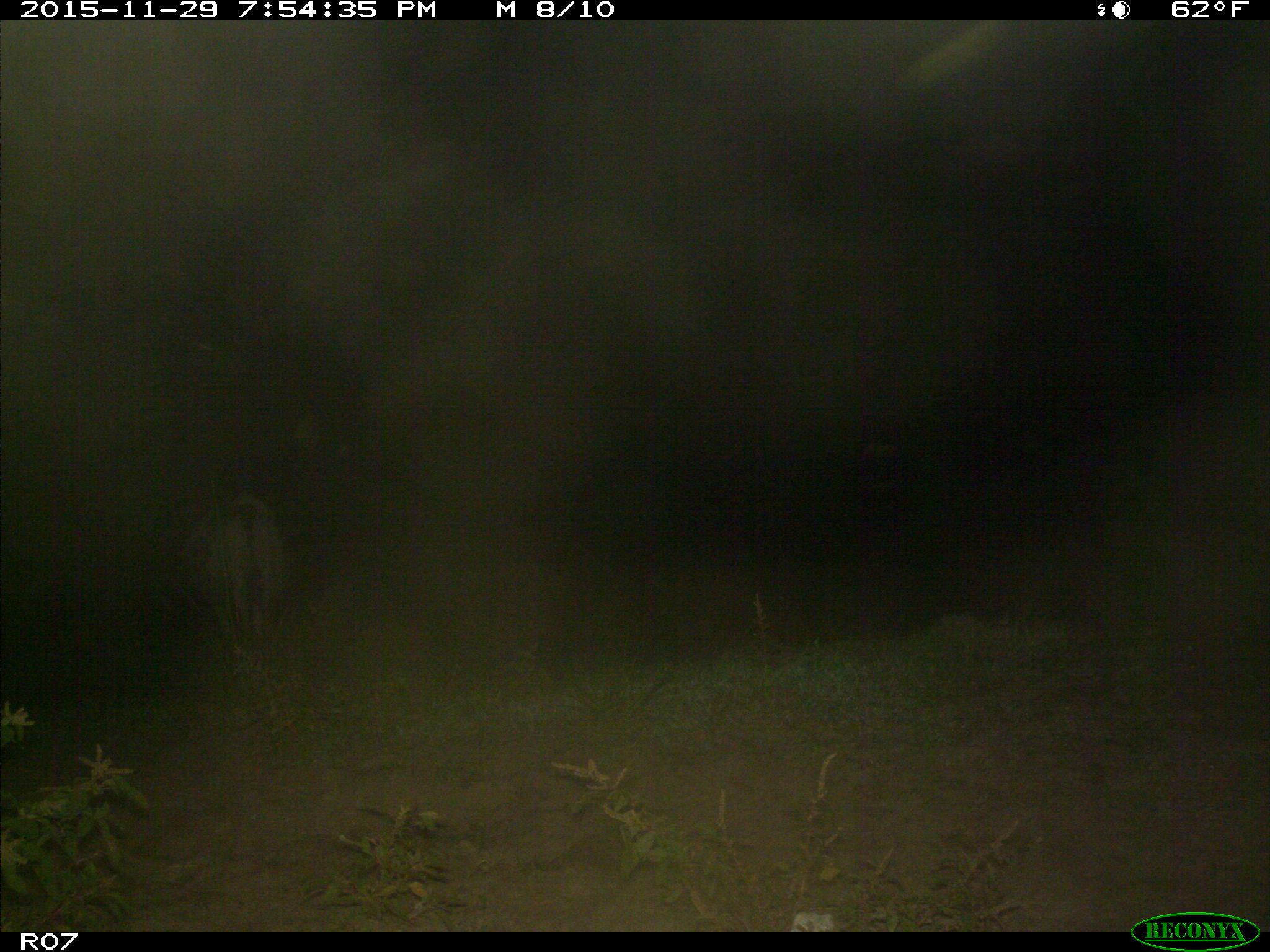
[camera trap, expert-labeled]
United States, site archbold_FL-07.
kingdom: Animalia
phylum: Chordata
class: Mammalia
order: Artiodactyla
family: Bovidae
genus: Bos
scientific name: Bos taurus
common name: domestic cow